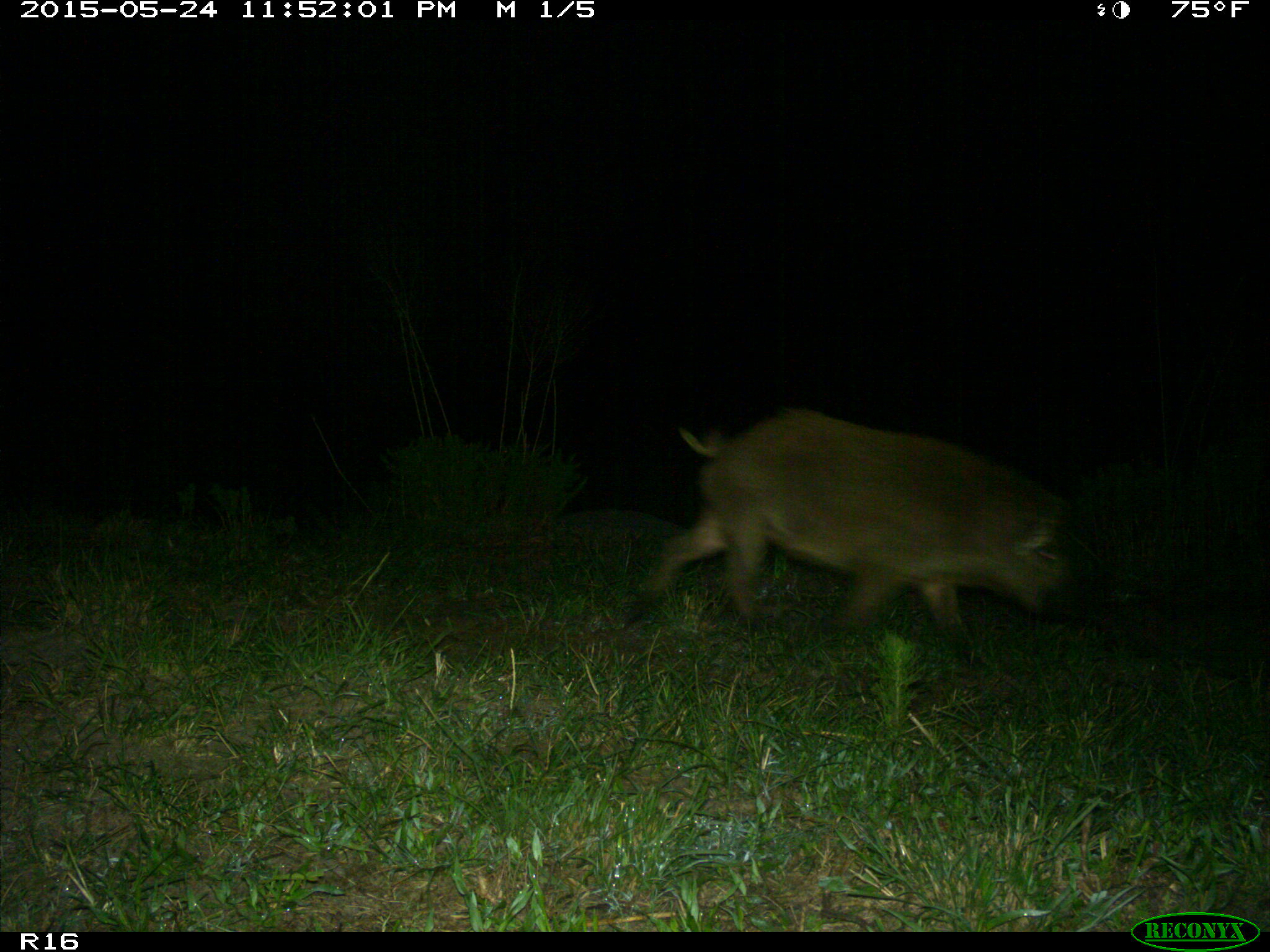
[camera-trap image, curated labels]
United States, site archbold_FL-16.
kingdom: Animalia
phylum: Chordata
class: Mammalia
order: Artiodactyla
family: Suidae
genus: Sus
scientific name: Sus scrofa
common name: wild boar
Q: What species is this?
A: Sus scrofa (wild boar).